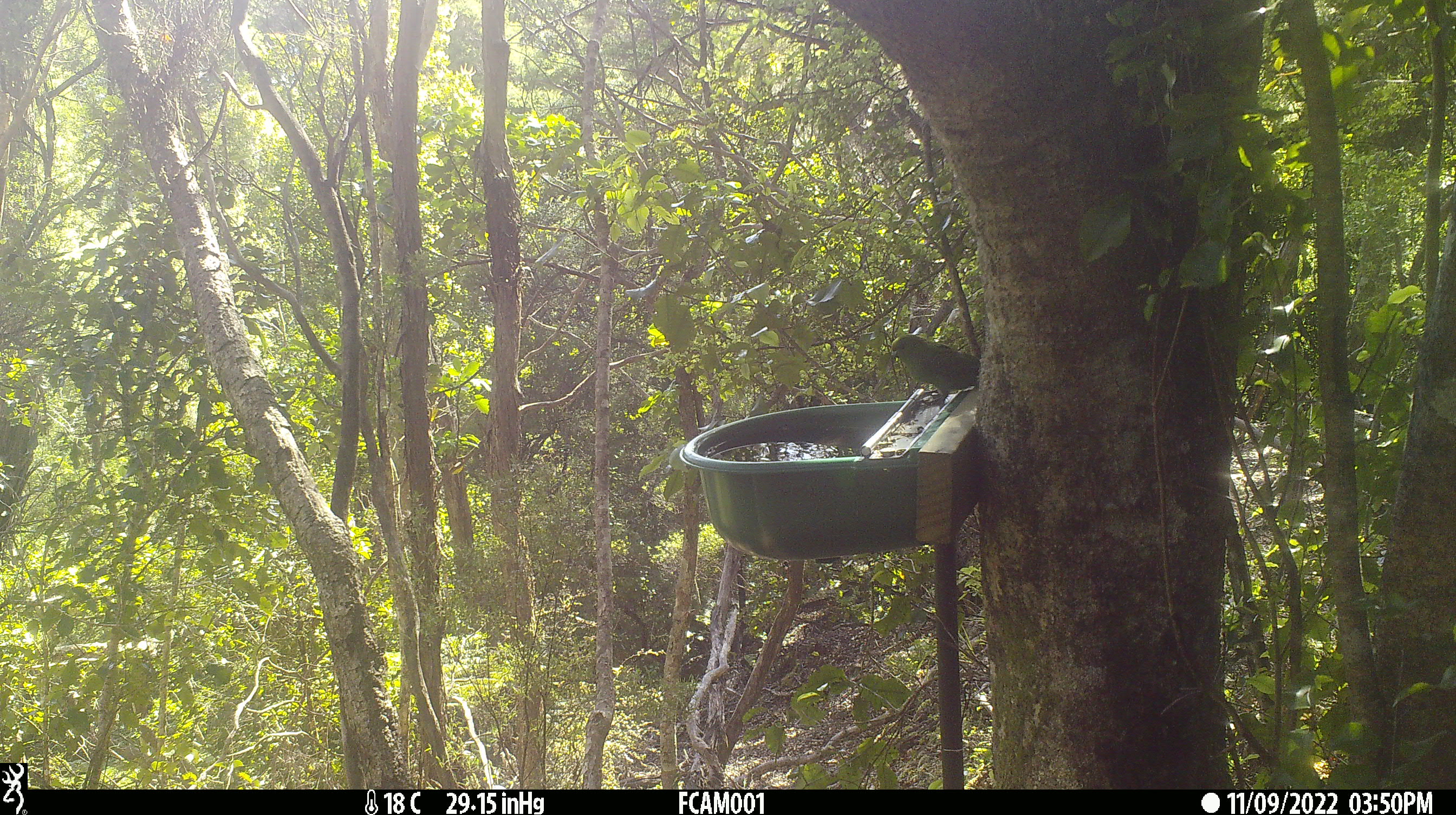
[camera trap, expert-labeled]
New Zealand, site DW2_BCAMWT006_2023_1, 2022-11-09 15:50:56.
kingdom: Animalia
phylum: Chordata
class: Aves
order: Psittaciformes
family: Psittaculidae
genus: Cyanoramphus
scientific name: Cyanoramphus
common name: parakeet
Parakeet (Cyanoramphus).